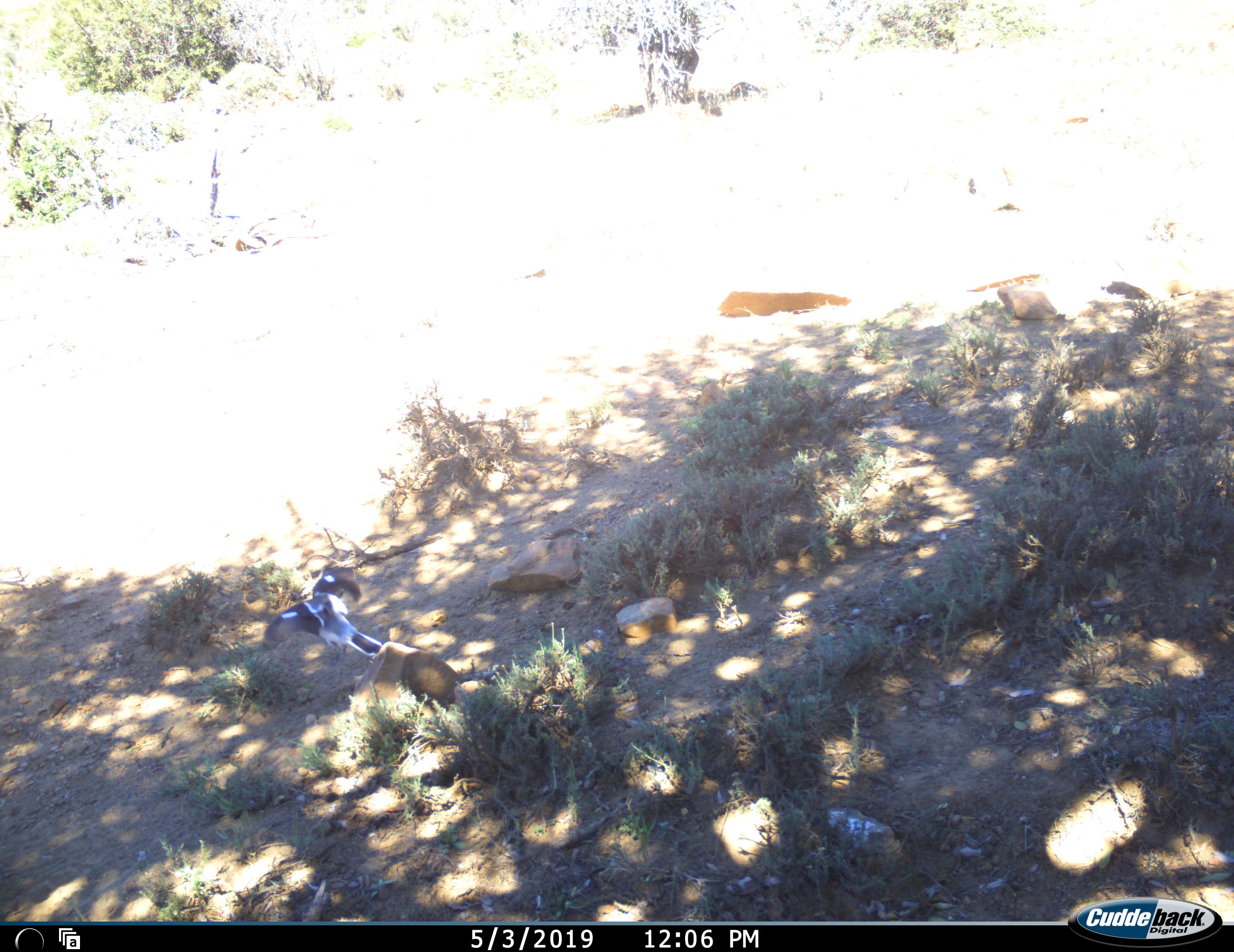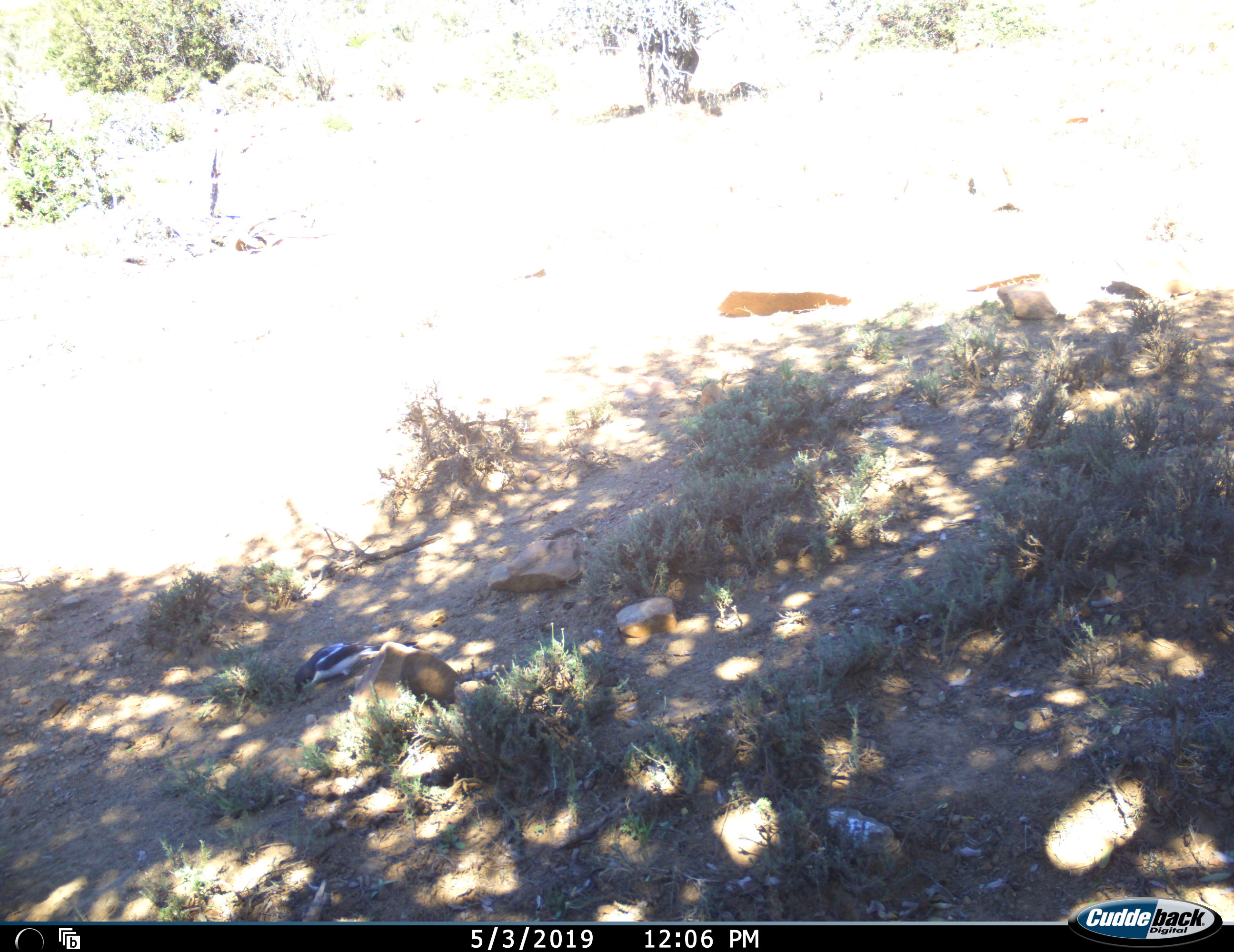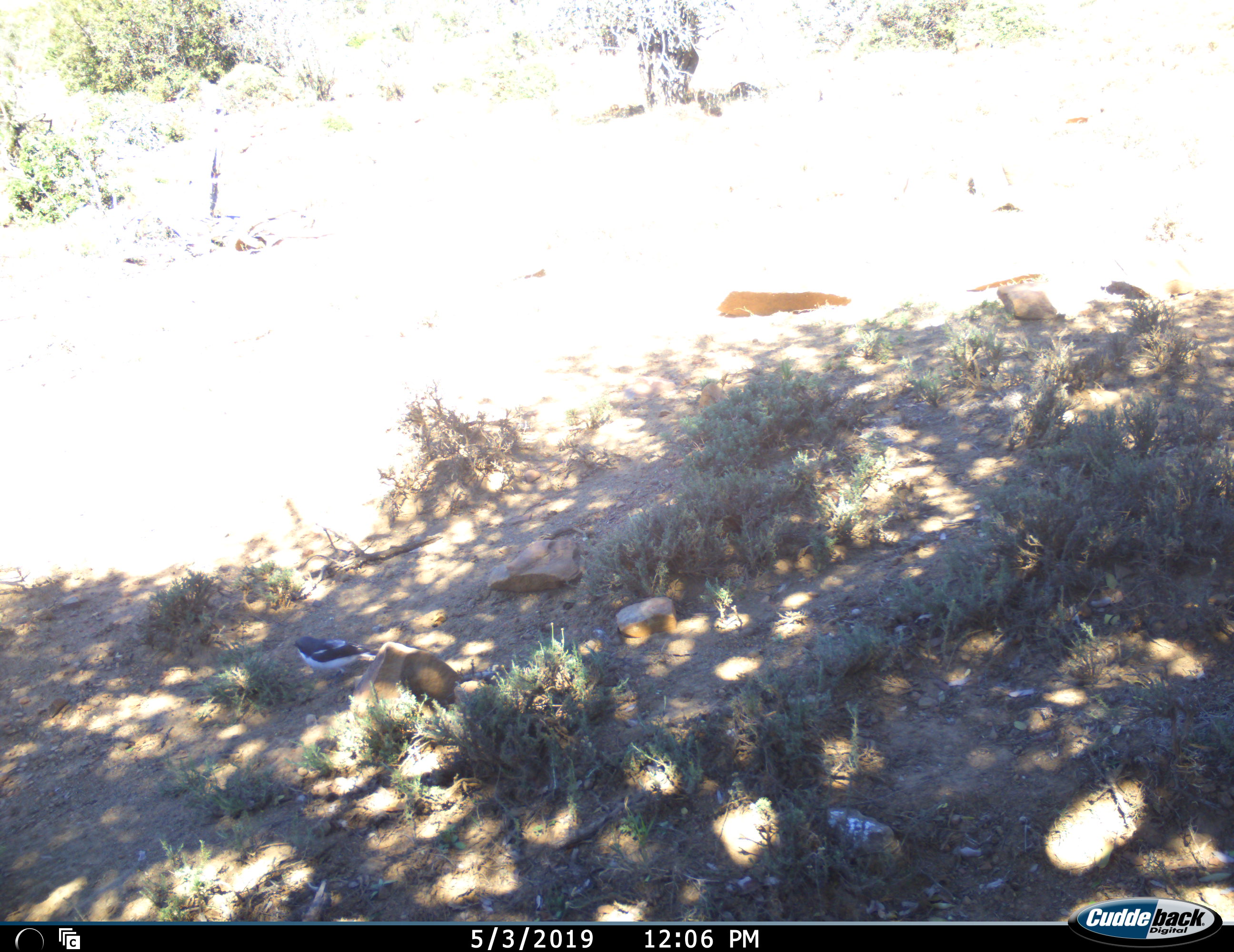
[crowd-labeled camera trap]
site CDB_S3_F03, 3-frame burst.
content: unidentified animal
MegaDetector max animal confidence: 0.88